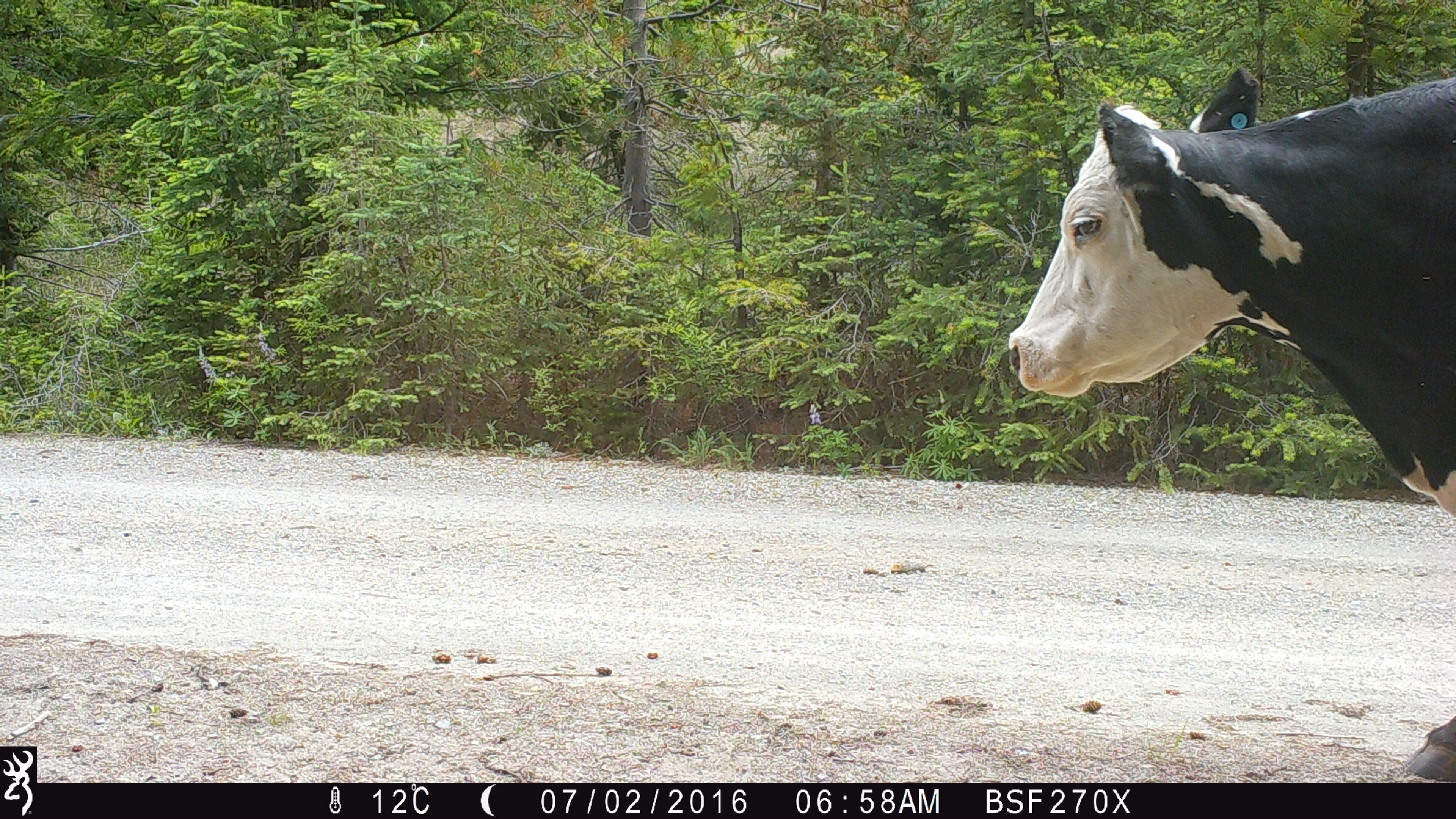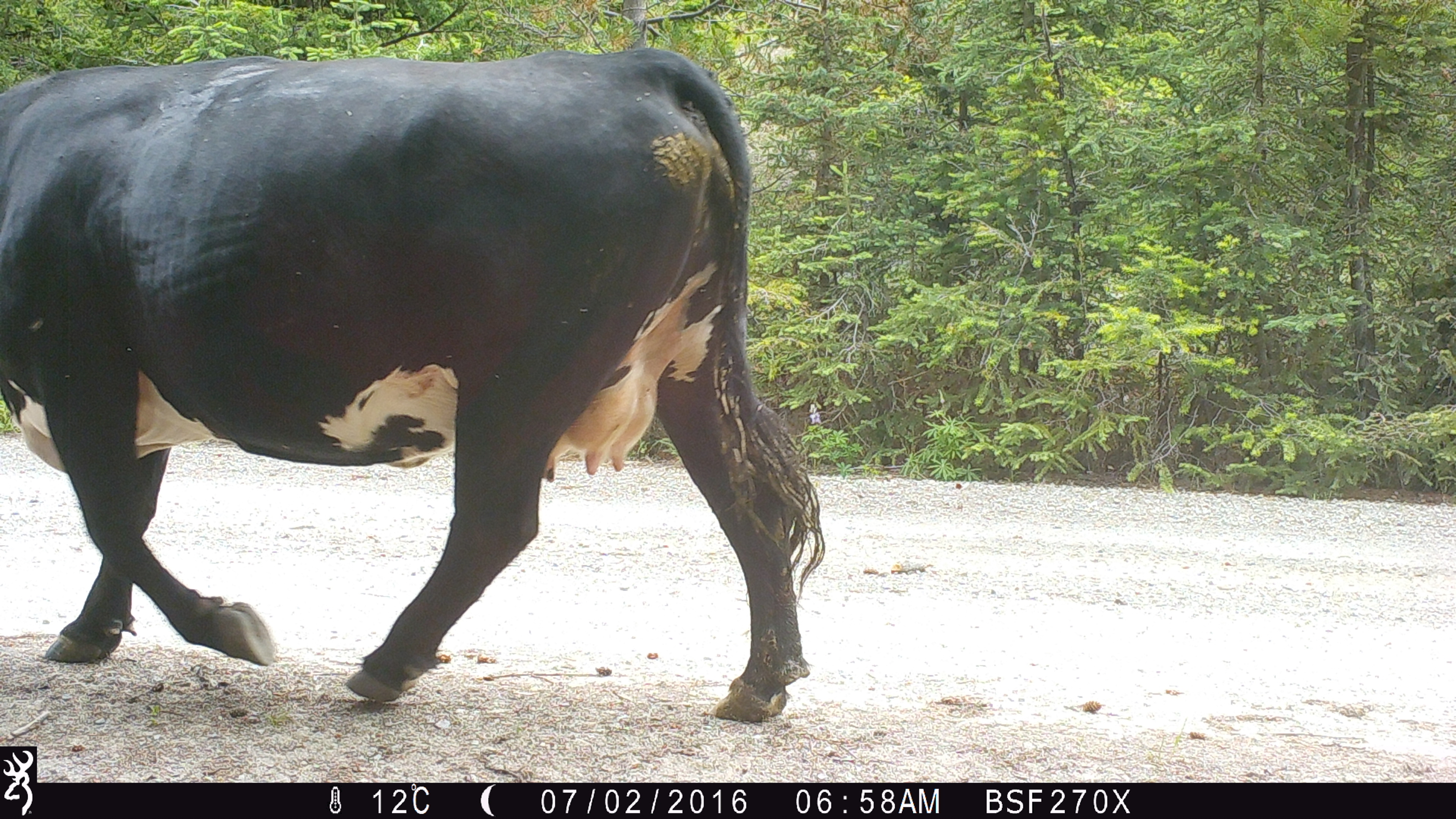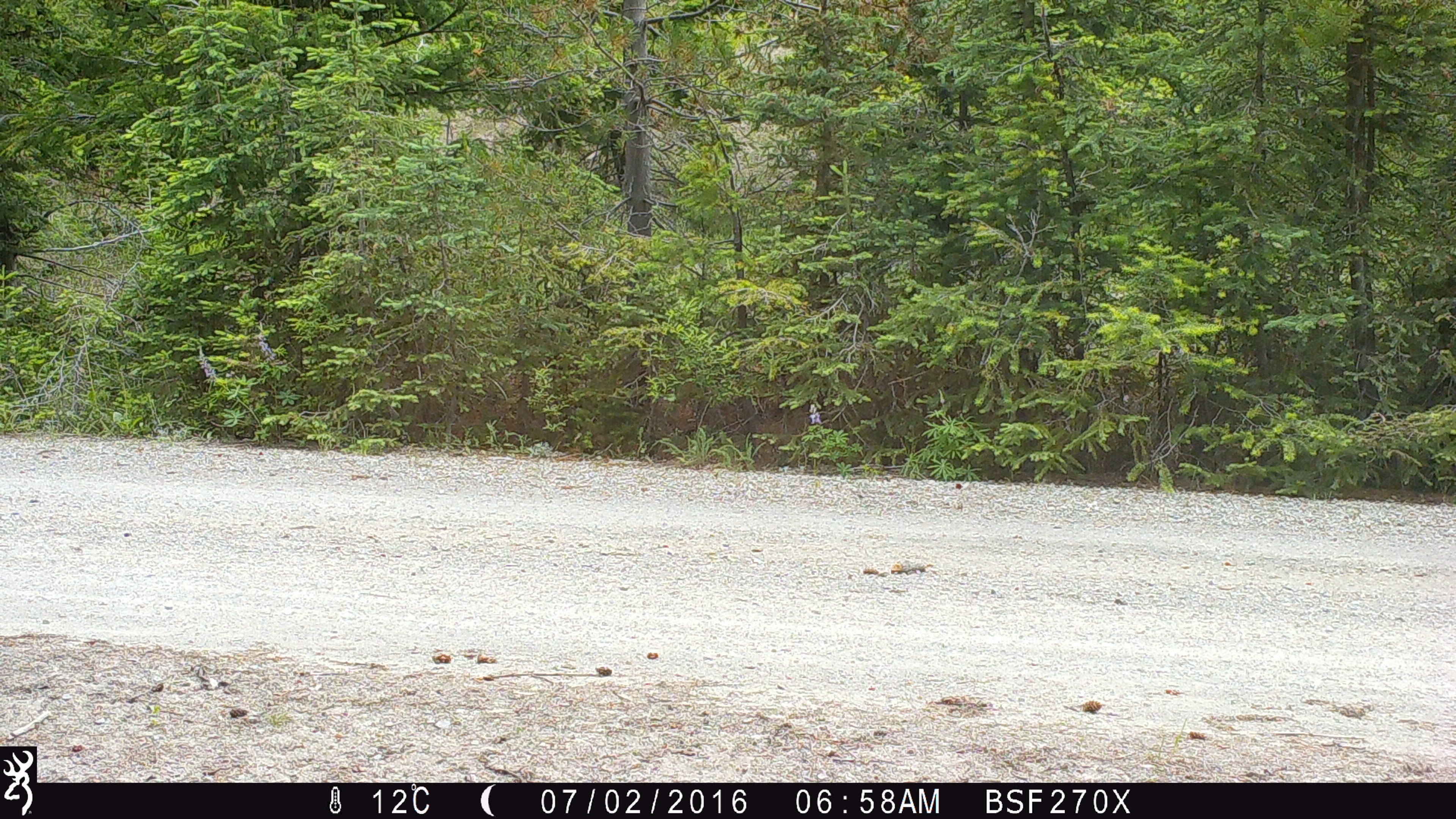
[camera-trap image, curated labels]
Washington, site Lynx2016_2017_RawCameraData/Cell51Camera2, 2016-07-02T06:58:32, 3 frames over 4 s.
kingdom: Animalia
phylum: Chordata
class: Mammalia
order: Artiodactyla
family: Bovidae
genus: Bos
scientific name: Bos taurus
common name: domestic cattle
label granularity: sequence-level